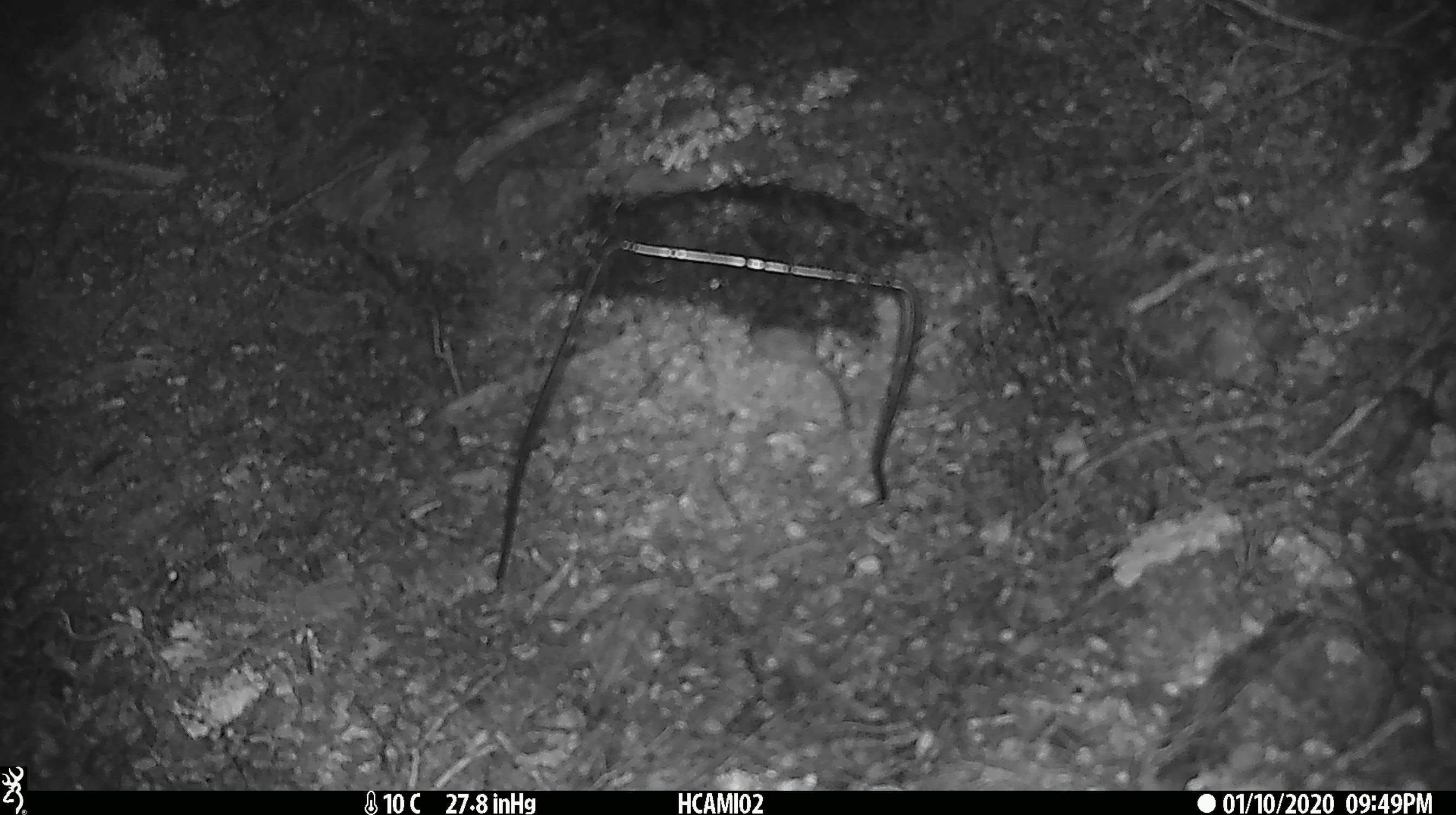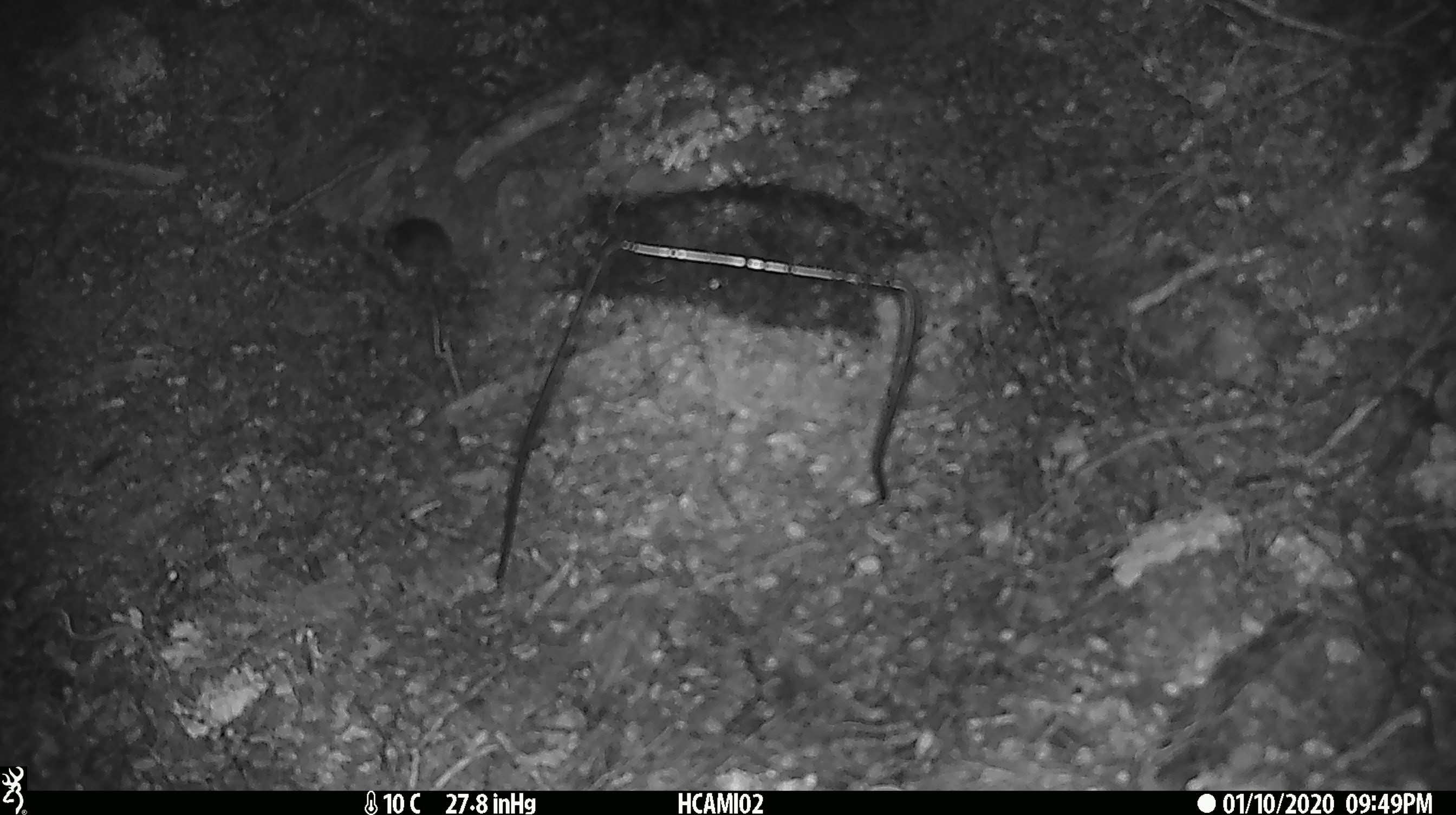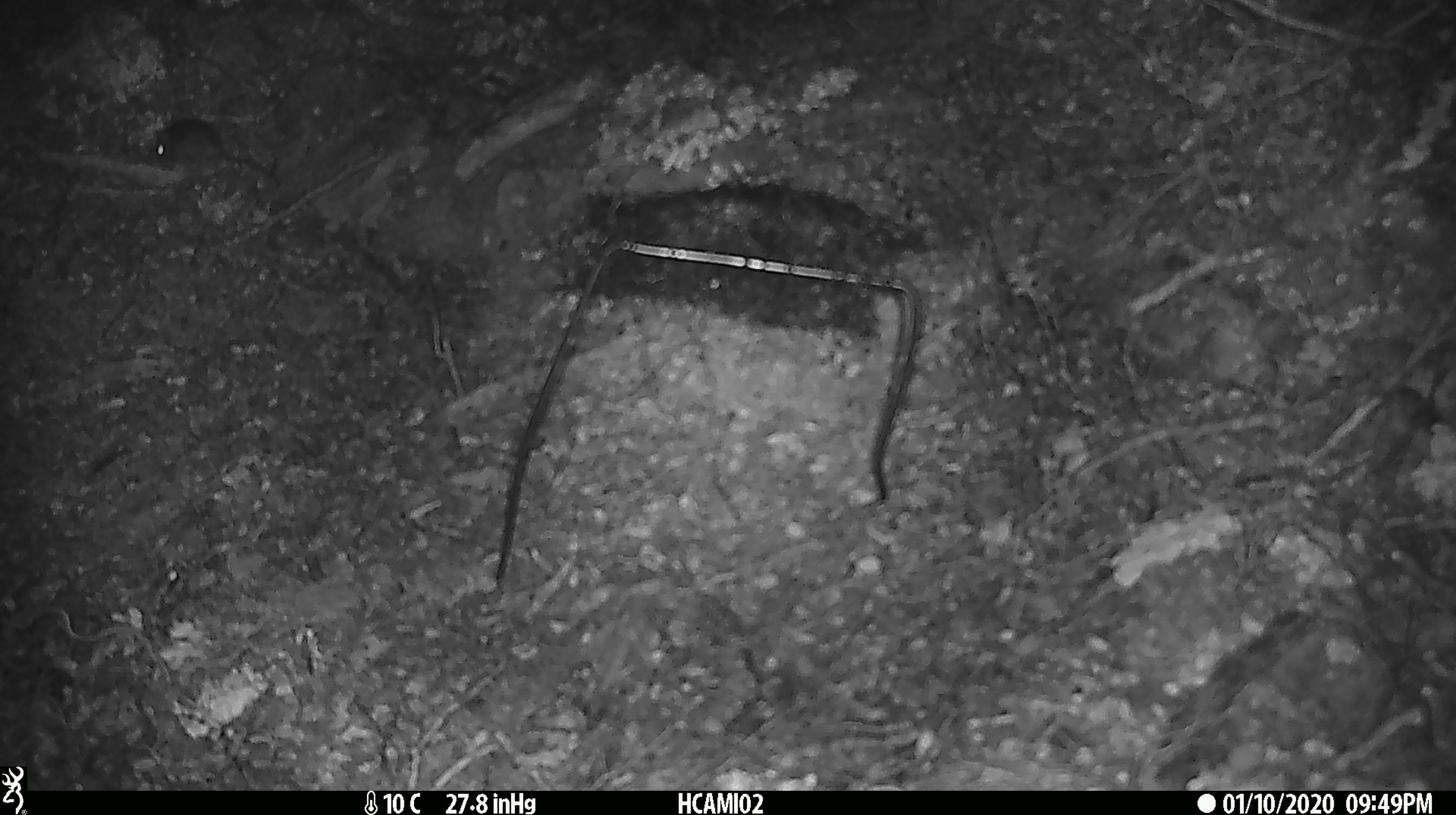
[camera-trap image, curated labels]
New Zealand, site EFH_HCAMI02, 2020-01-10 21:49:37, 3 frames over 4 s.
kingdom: Animalia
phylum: Chordata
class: Mammalia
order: Rodentia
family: Muridae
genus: Mus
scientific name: Mus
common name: mouse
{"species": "mouse (Mus)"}